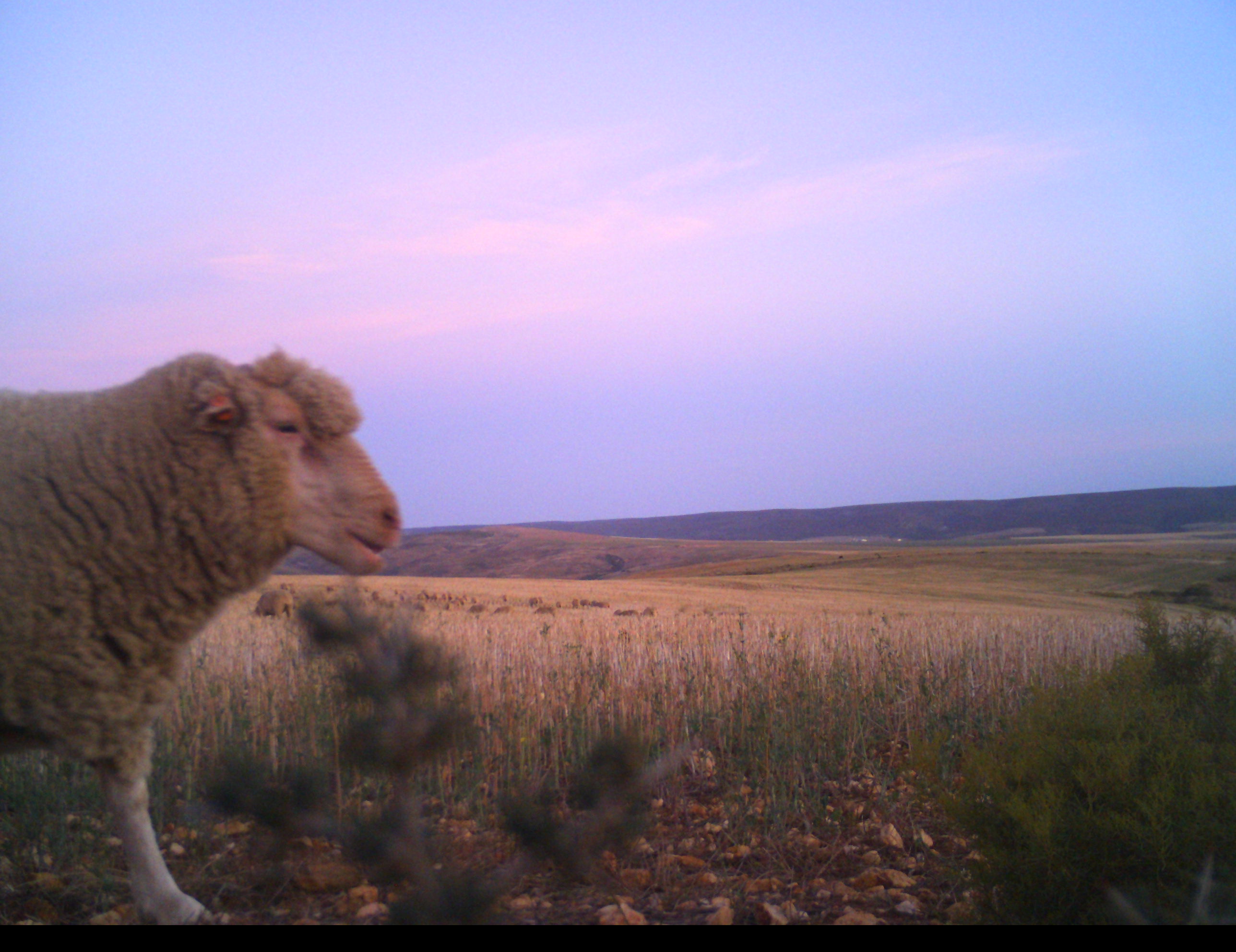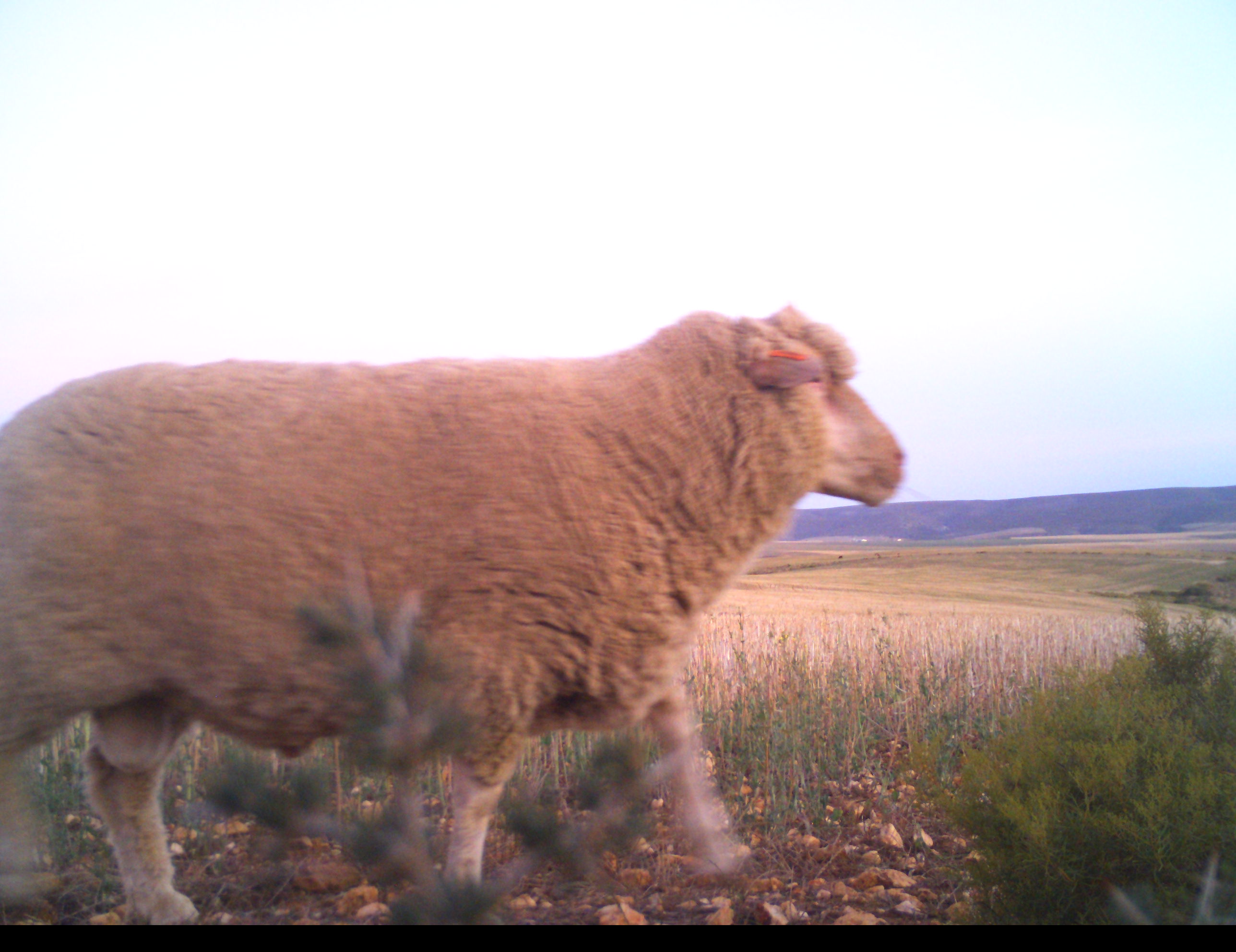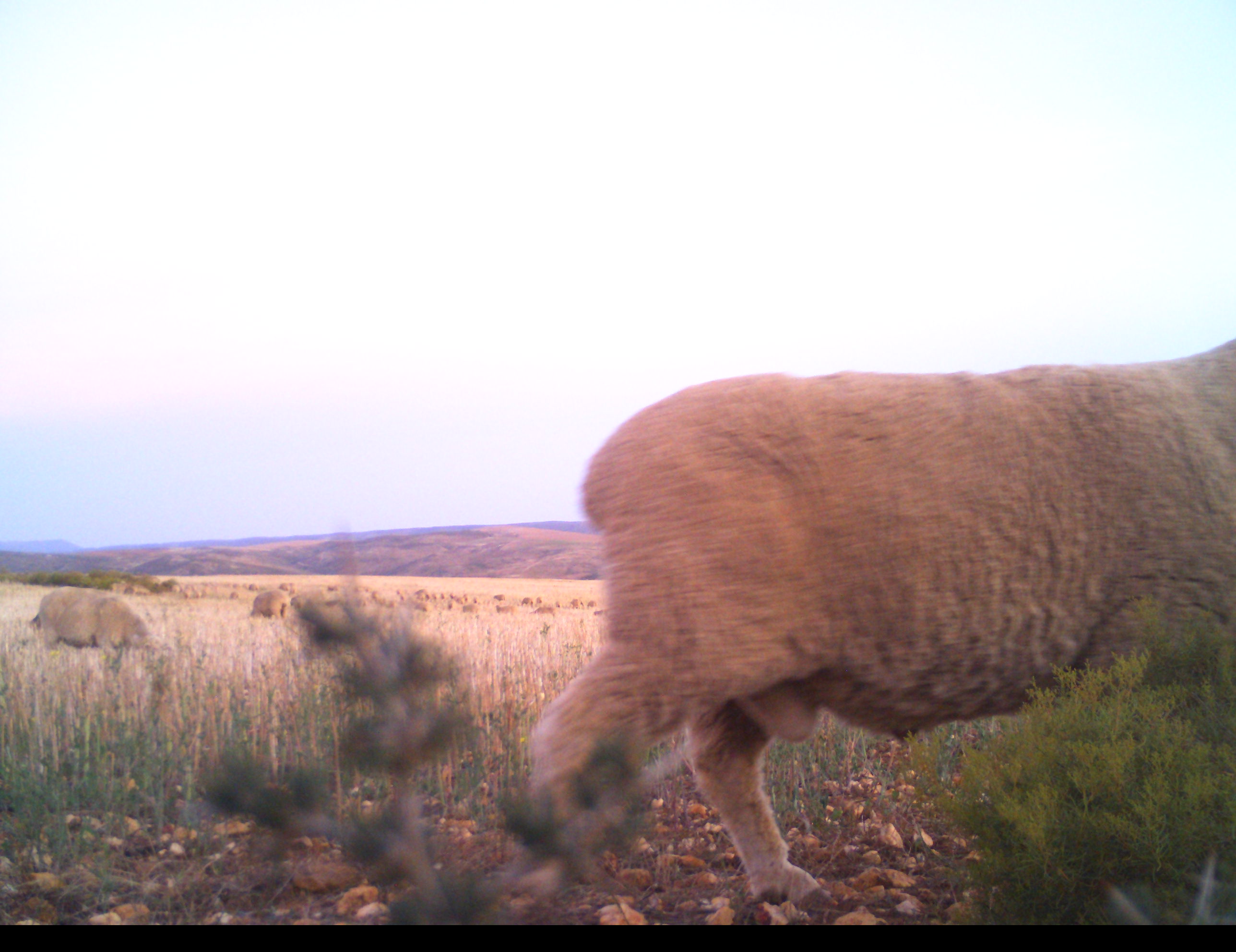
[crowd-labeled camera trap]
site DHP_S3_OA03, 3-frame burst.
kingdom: Animalia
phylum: Chordata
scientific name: Vertebrata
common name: domestic animal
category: domesticanimal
Domesticanimal (domestic animal) (Vertebrata), count 11-50. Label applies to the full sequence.